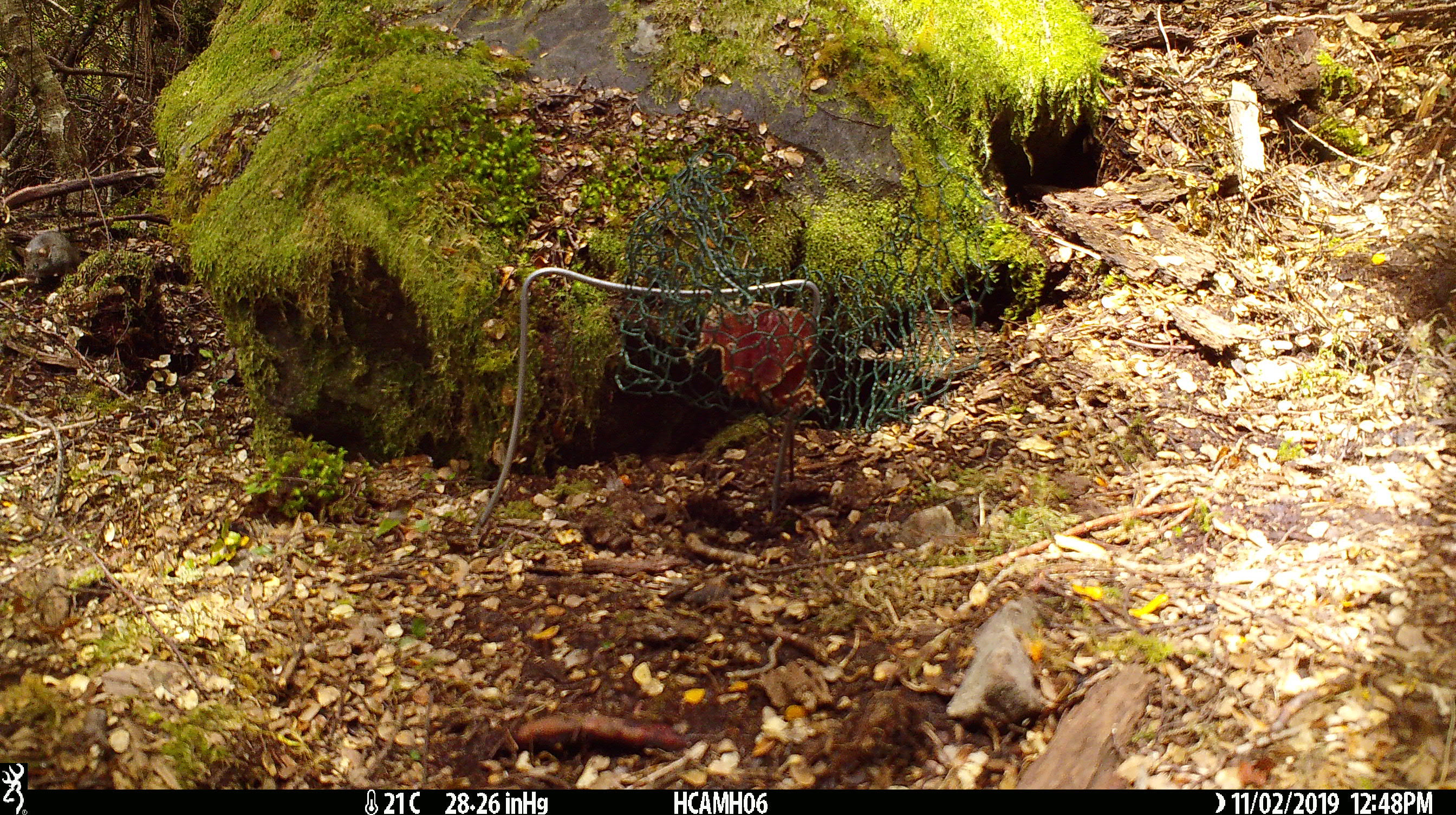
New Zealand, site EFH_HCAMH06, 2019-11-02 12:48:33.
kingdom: Animalia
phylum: Chordata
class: Mammalia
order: Rodentia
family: Muridae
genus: Mus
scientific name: Mus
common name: mouse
Mouse (Mus).